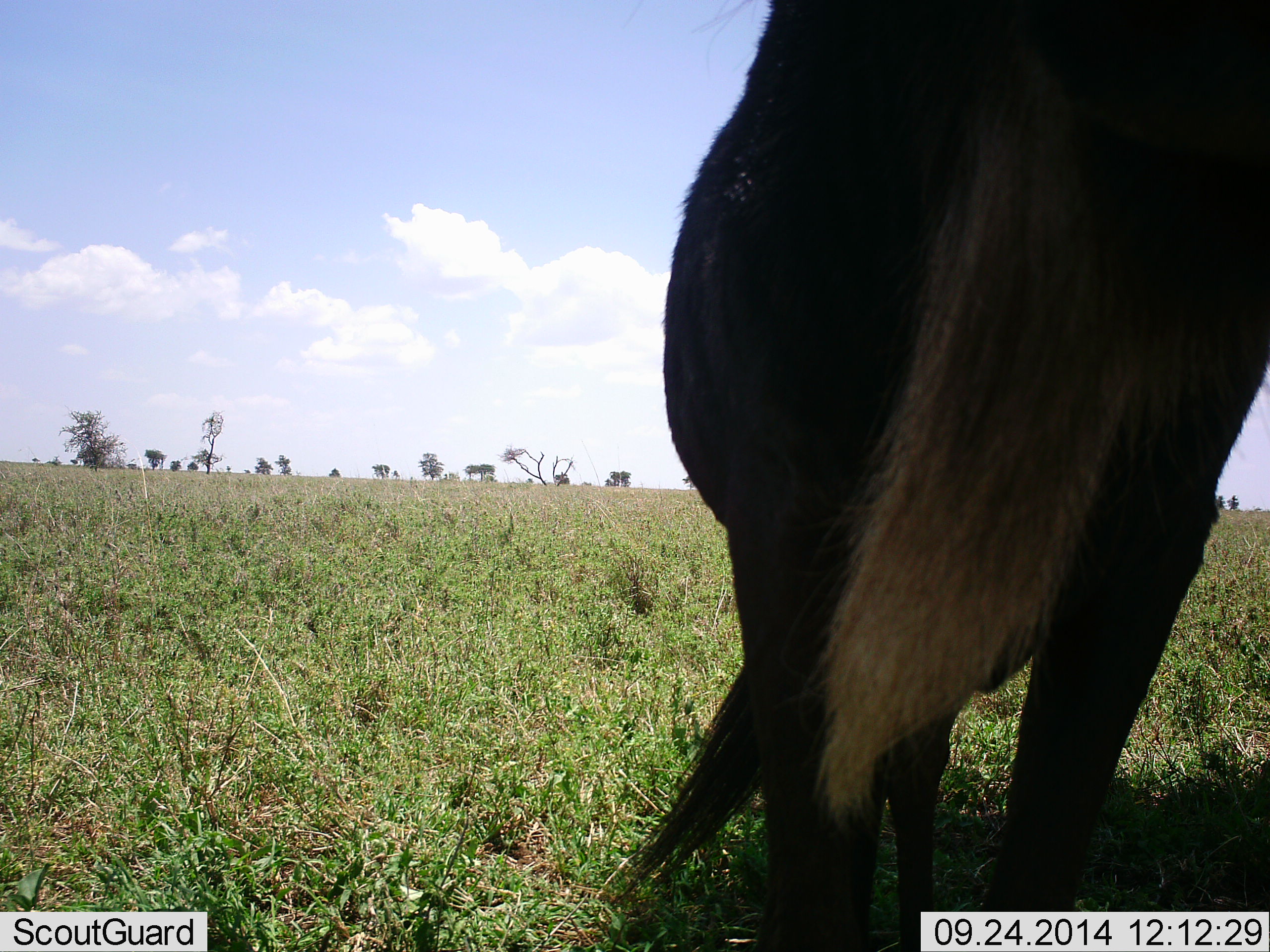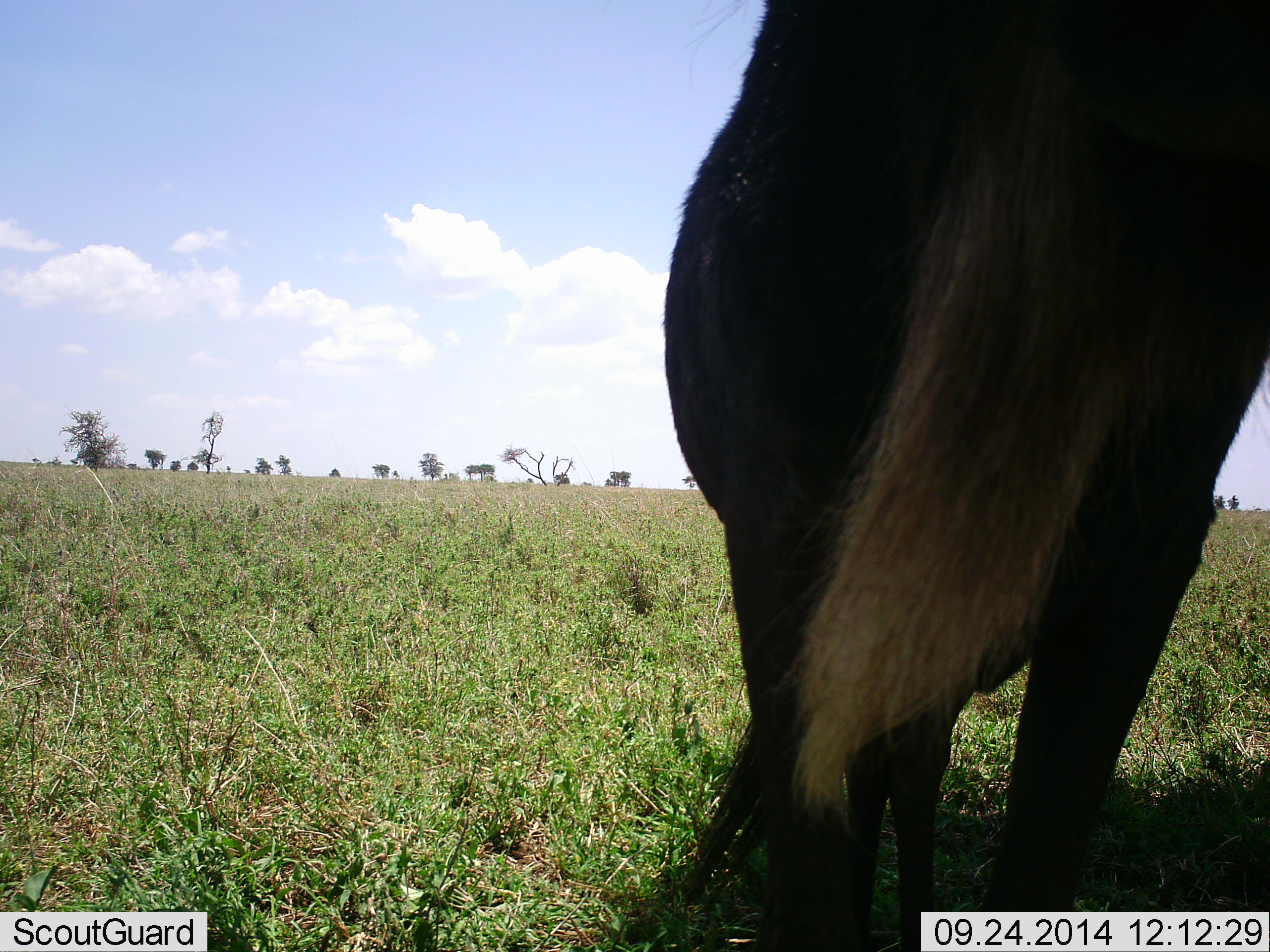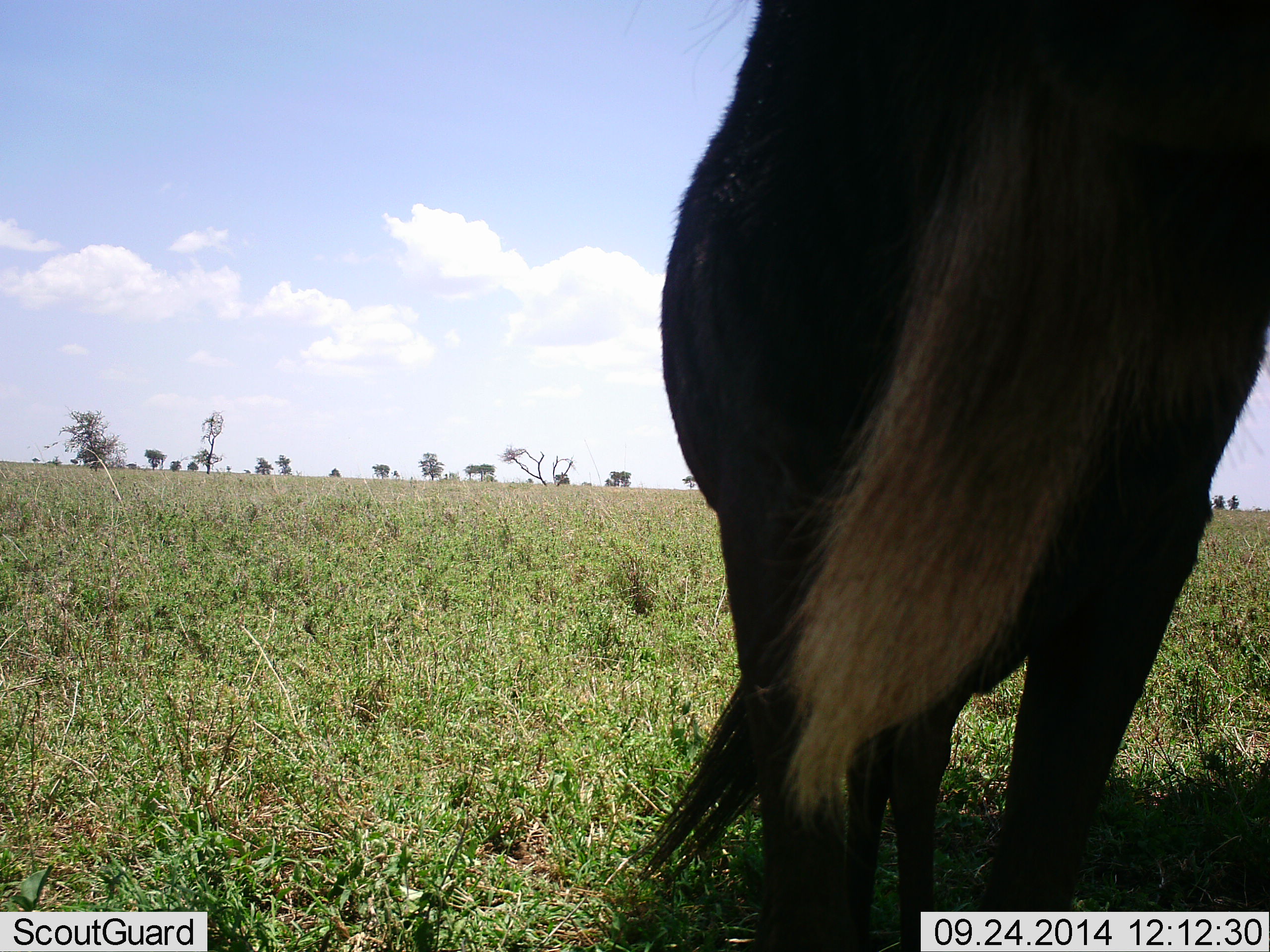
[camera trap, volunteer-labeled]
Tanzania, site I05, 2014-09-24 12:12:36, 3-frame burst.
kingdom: Animalia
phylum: Chordata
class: Mammalia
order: Artiodactyla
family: Bovidae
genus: Connochaetes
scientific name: Connochaetes taurinus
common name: blue wildebeest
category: wildebeest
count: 1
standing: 100%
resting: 0%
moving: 0%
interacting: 0%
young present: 0%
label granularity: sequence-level